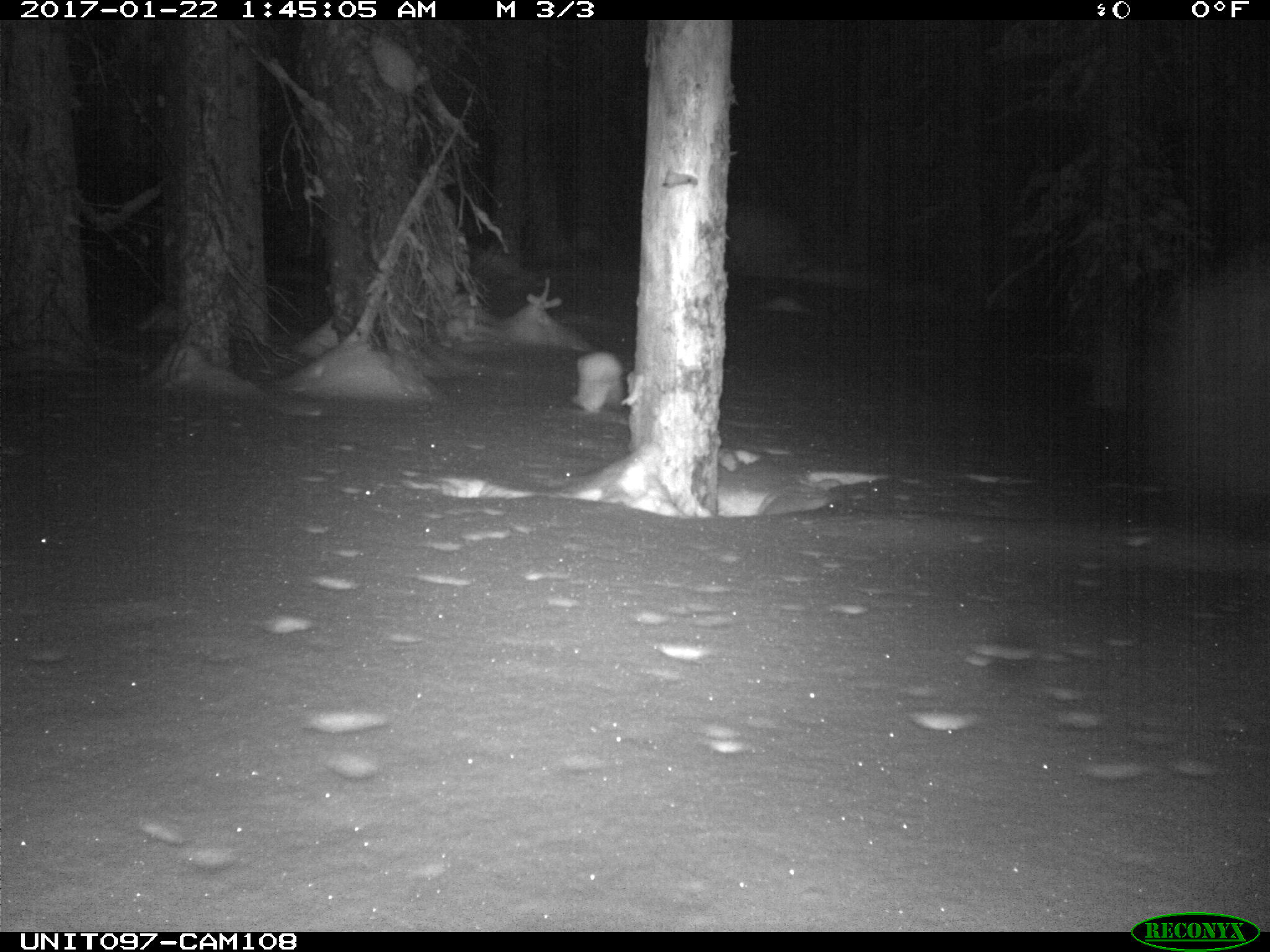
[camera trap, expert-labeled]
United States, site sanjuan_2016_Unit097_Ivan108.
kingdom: Animalia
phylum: Chordata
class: Mammalia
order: Lagomorpha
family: Leporidae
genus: Lepus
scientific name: Lepus americanus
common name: snowshoe hare